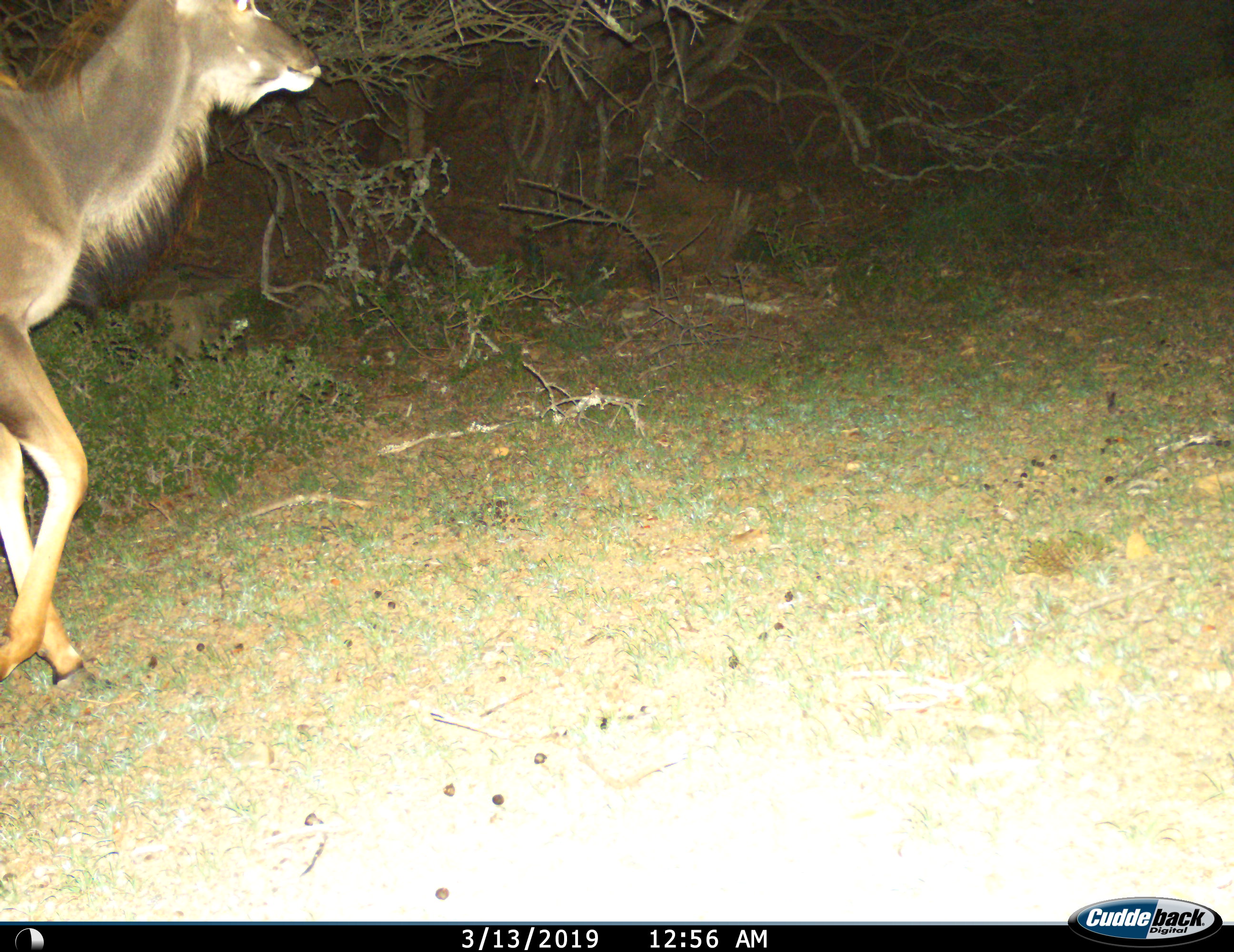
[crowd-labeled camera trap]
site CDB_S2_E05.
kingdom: Animalia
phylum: Chordata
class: Mammalia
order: Artiodactyla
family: Bovidae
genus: Tragelaphus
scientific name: Tragelaphus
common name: kudu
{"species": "kudu (Tragelaphus)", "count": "1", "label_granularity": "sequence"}